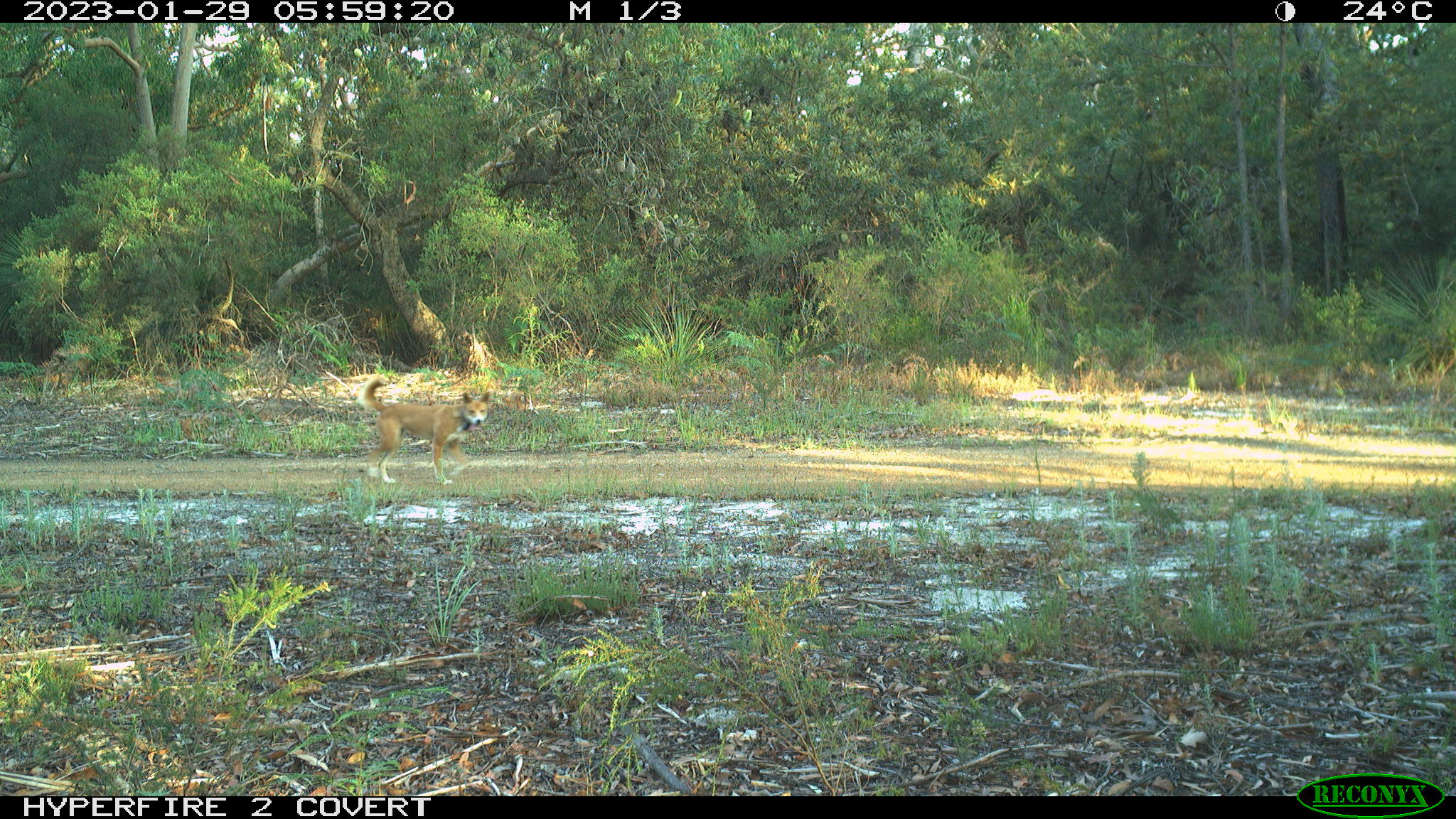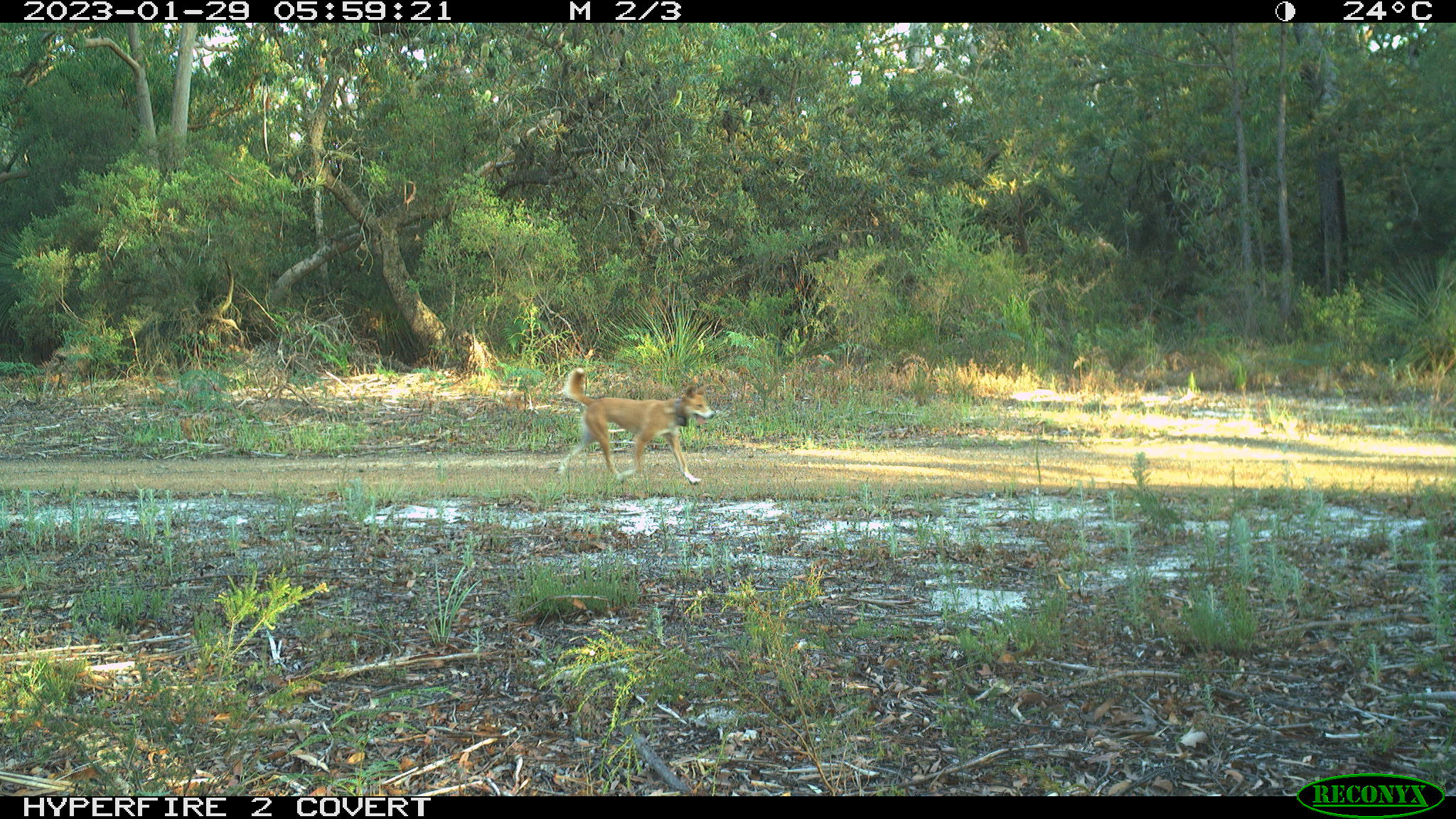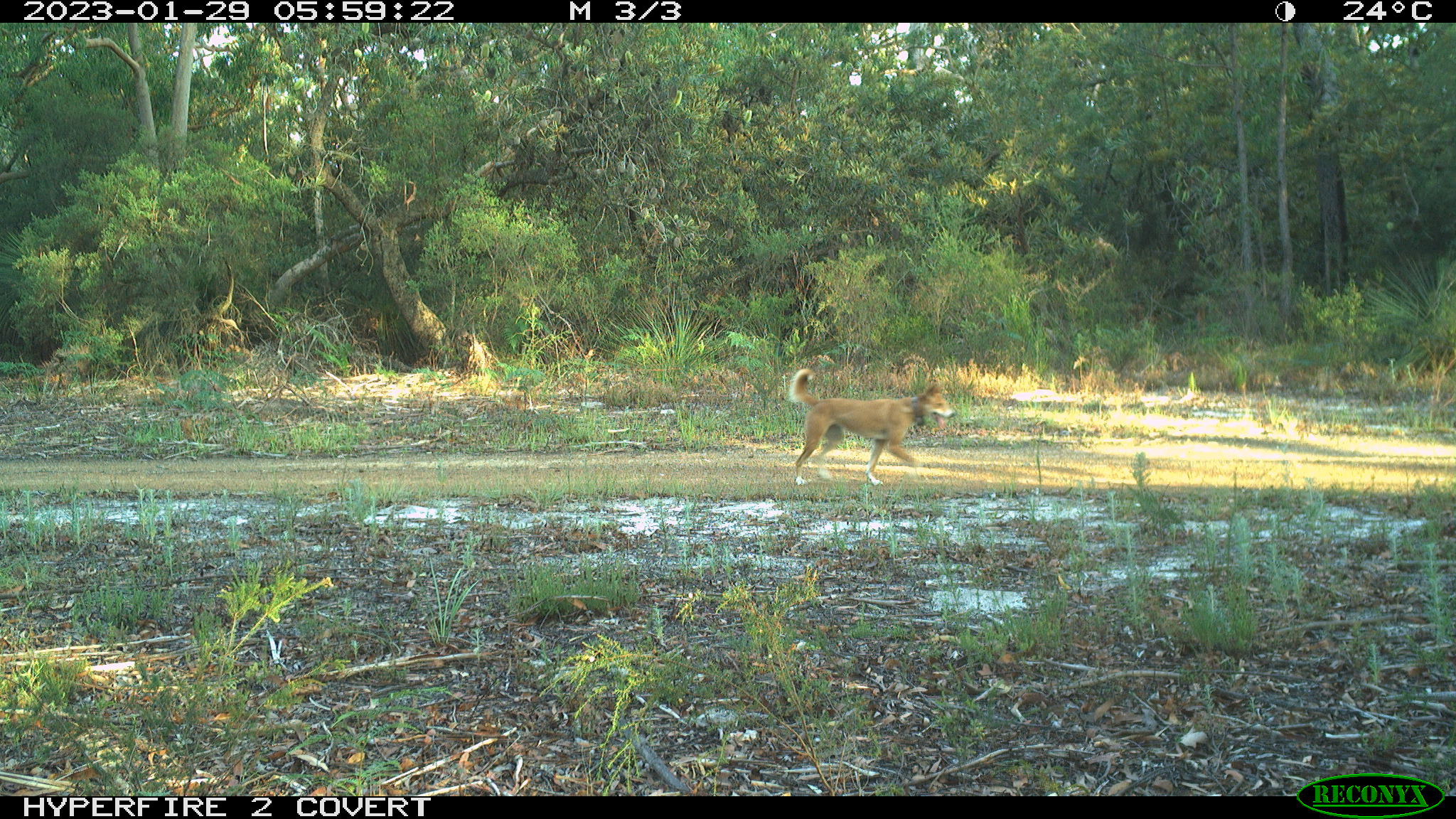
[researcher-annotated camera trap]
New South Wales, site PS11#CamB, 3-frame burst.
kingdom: Animalia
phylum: Chordata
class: Mammalia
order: Carnivora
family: Canidae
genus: Canis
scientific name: Canis familiaris dingo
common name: dingo